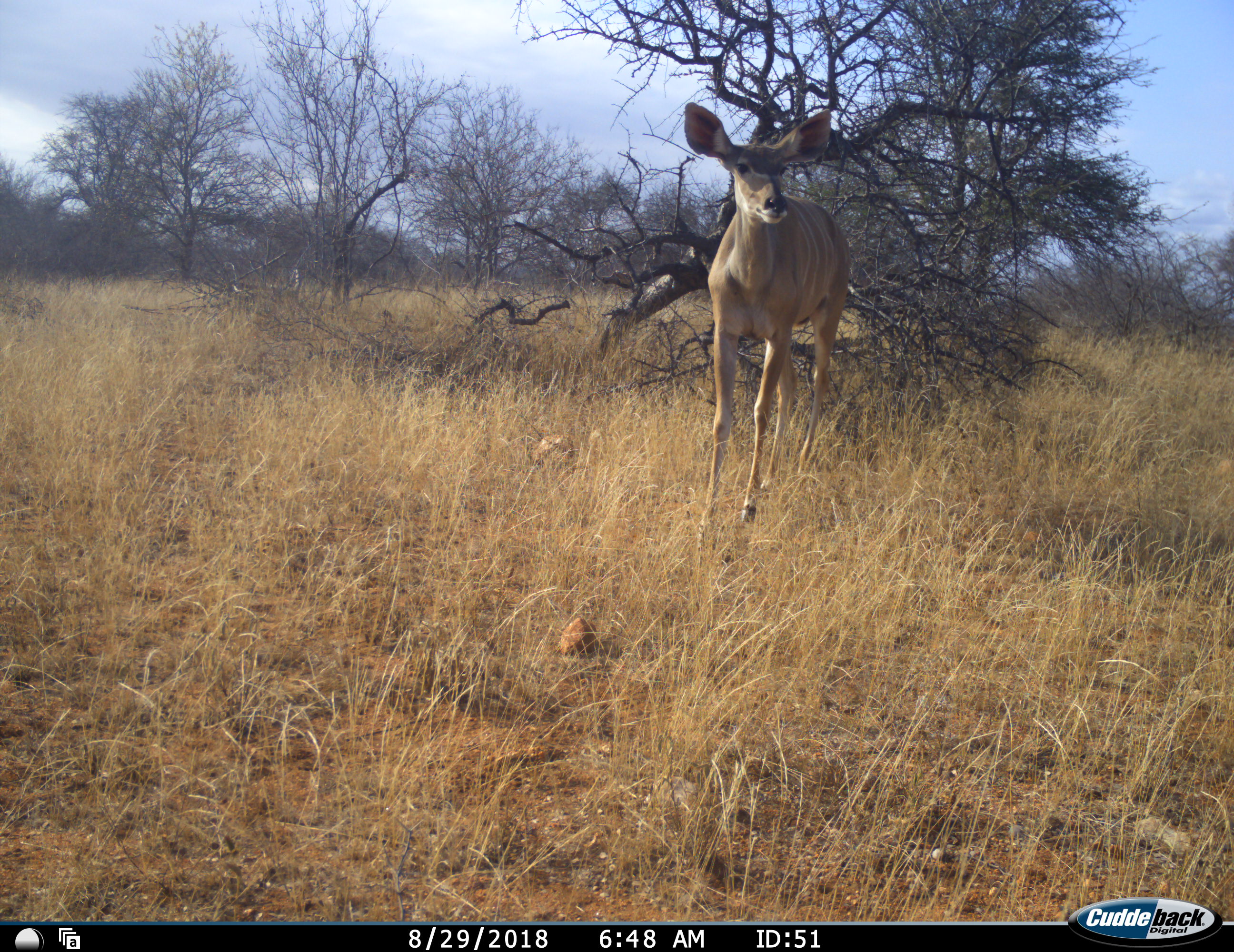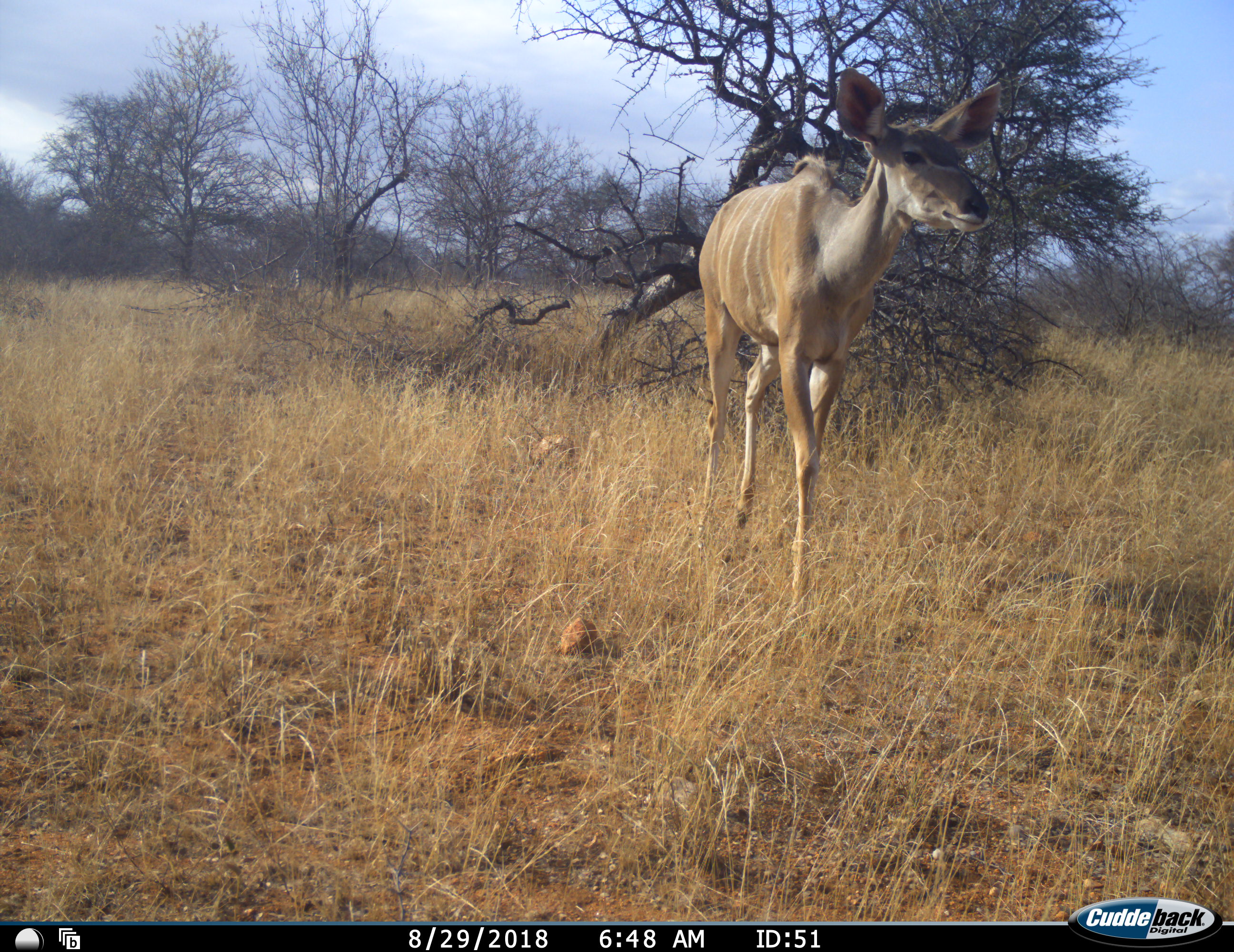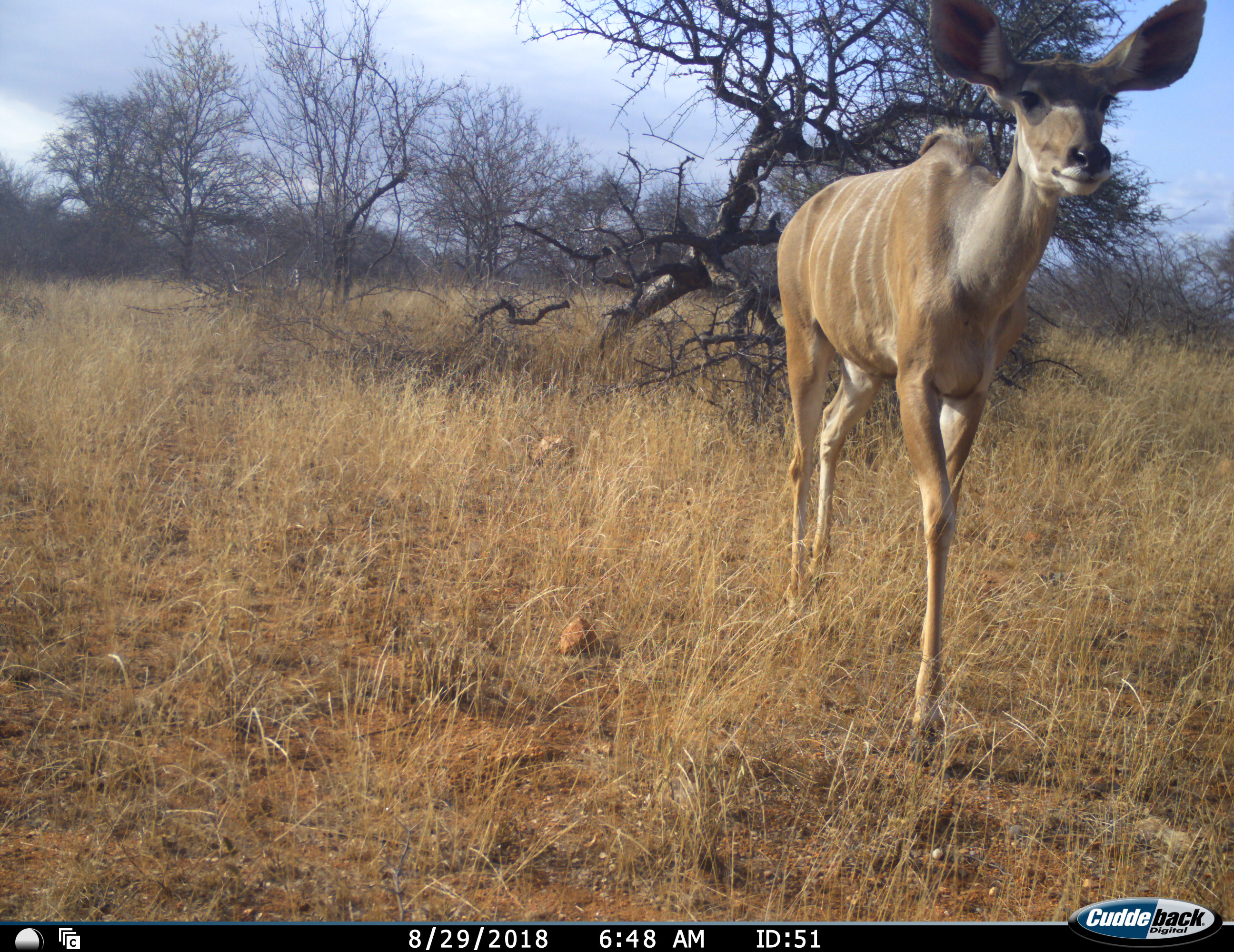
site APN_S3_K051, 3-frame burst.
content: unidentified animal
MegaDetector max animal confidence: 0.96